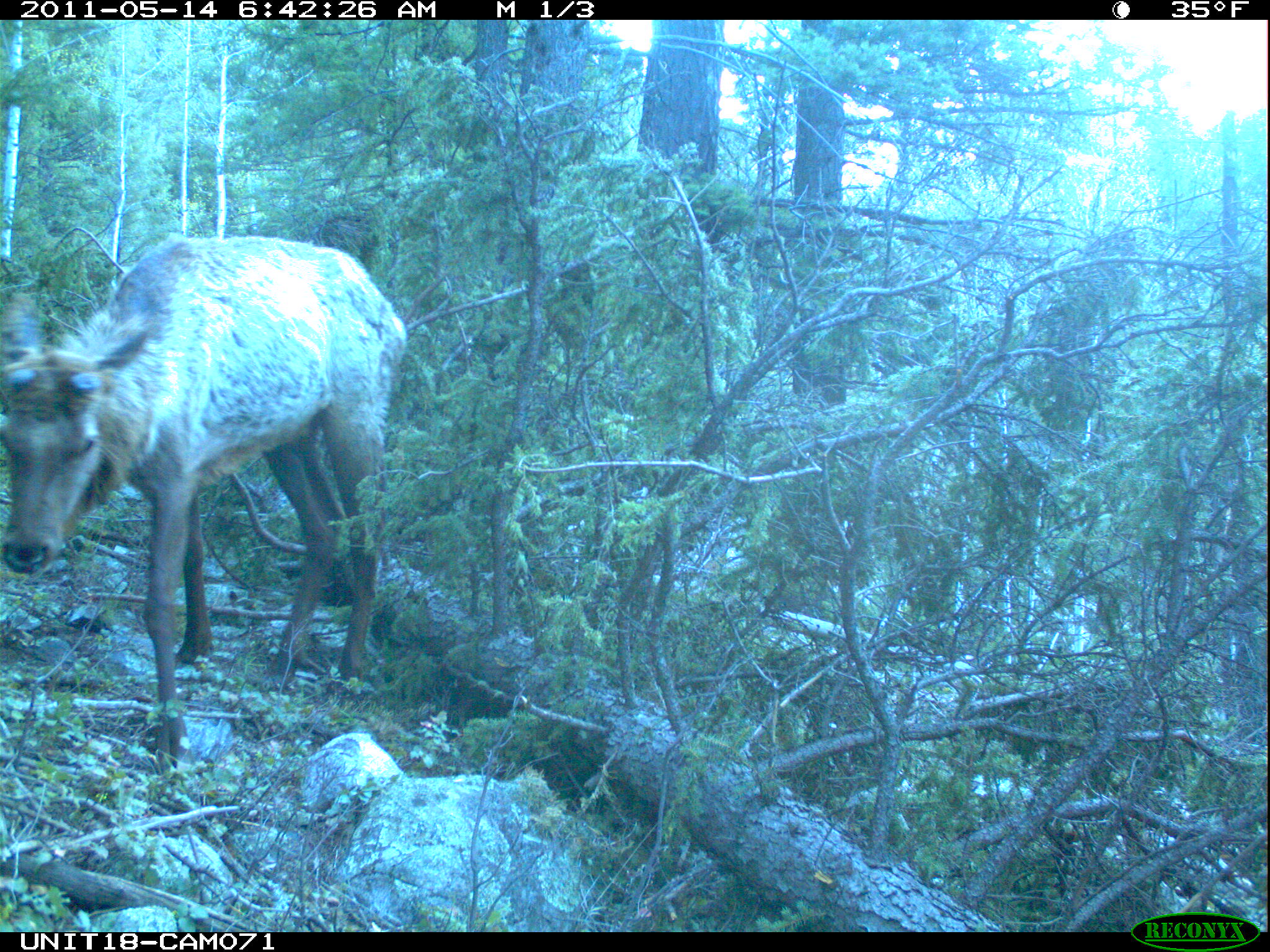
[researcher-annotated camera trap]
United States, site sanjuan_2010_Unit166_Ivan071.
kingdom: Animalia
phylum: Chordata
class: Mammalia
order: Artiodactyla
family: Cervidae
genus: Cervus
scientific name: Cervus elaphus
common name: red deer